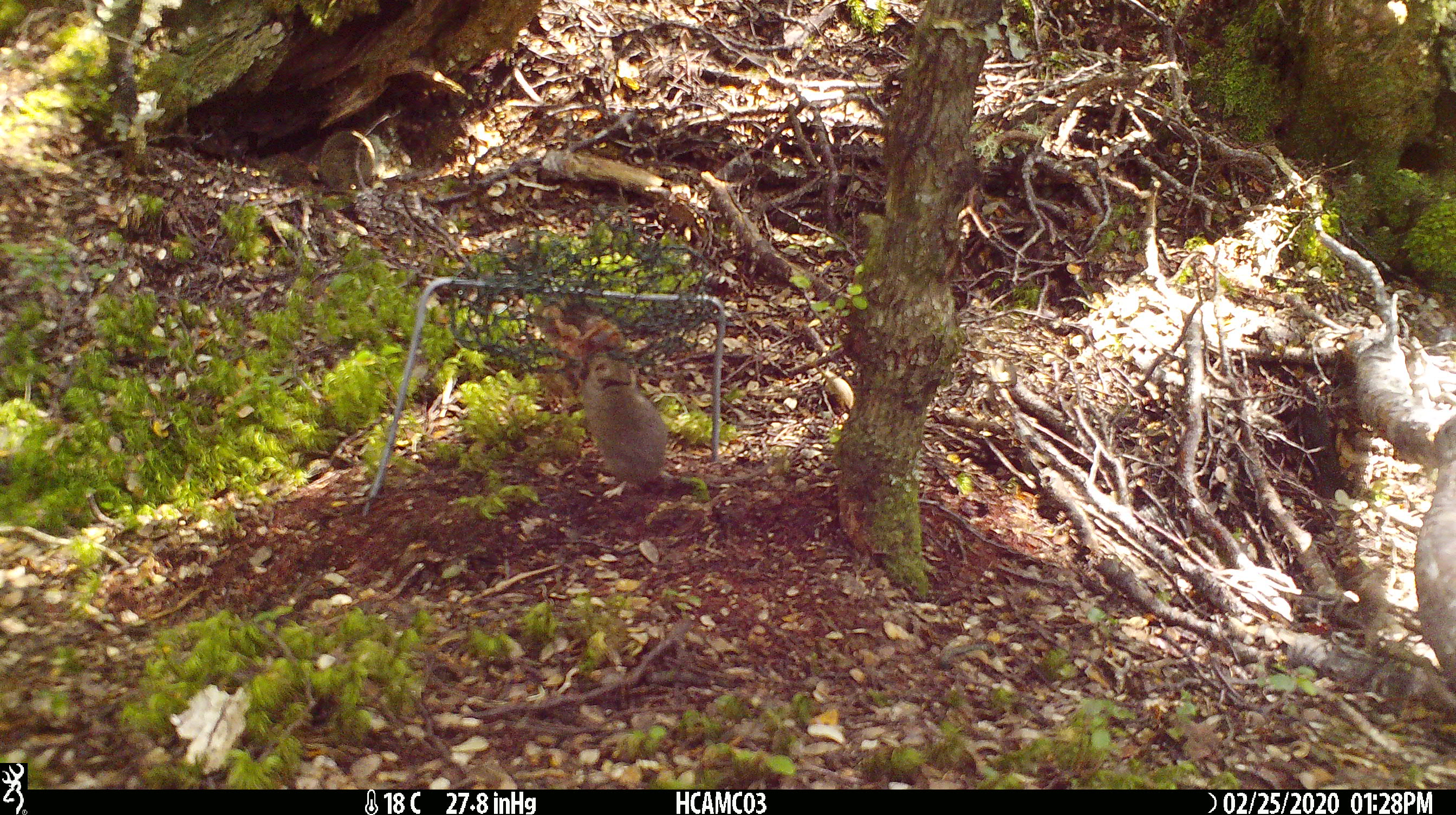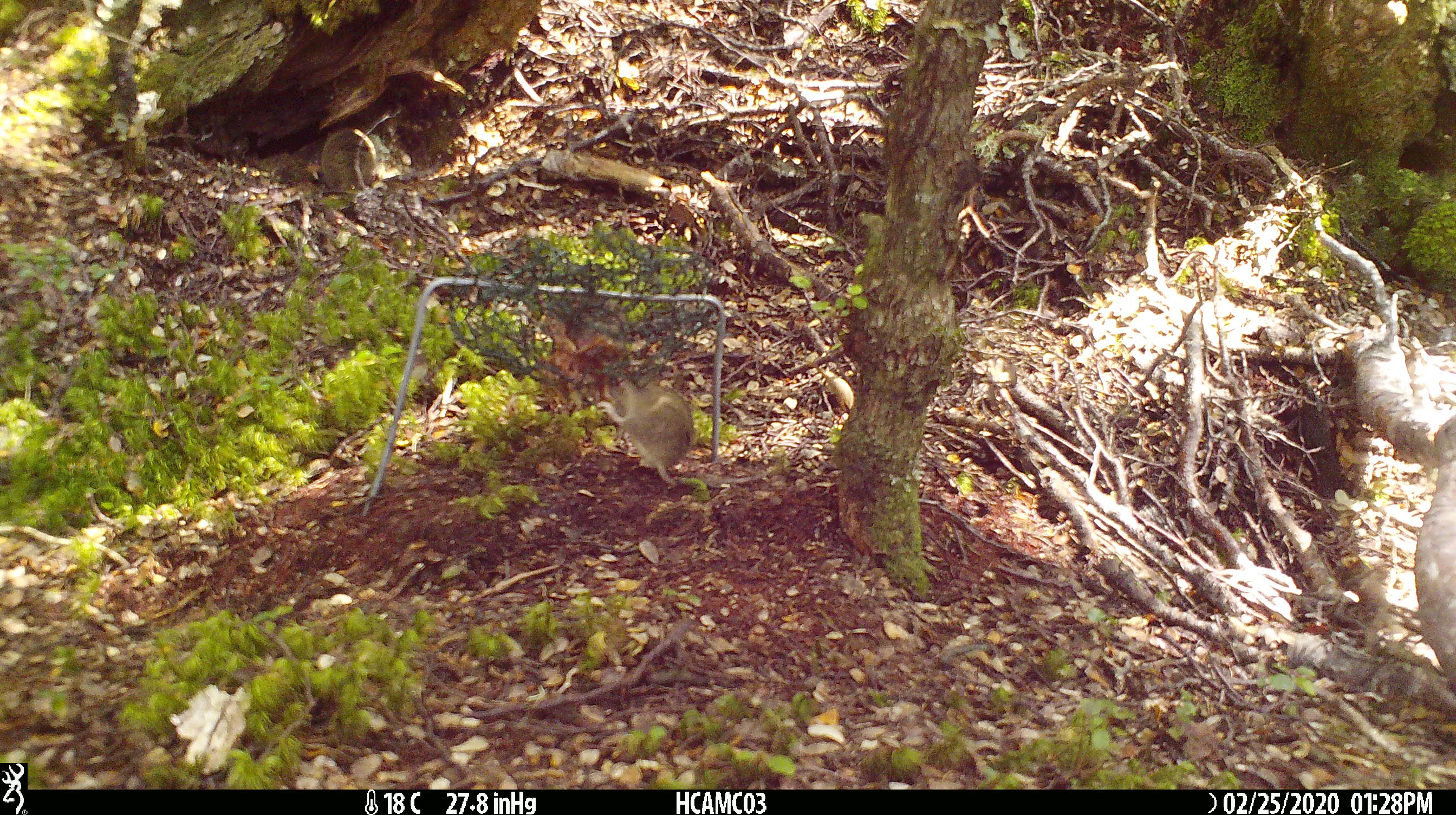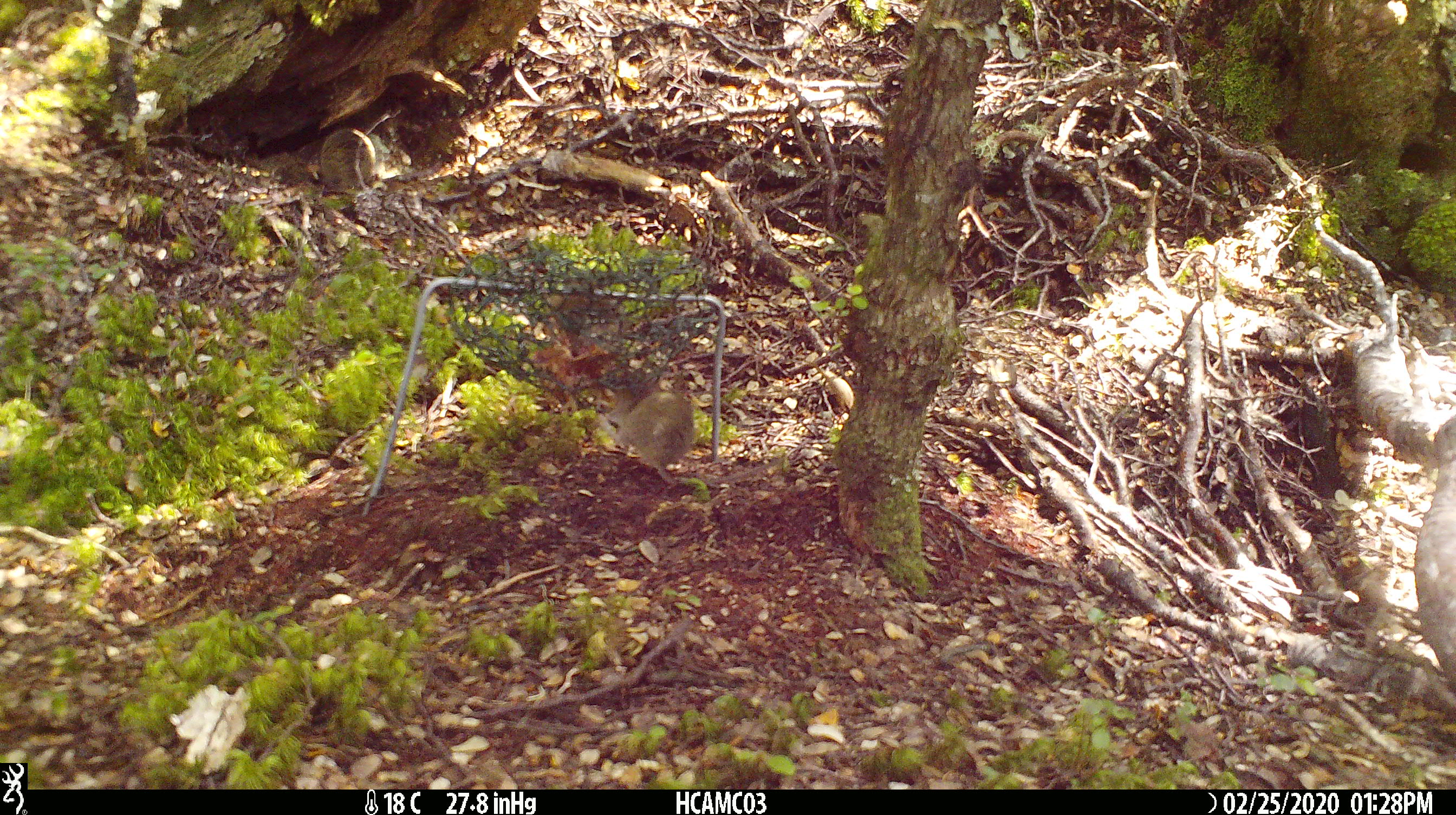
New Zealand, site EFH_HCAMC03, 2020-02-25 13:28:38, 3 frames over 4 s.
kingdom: Animalia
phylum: Chordata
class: Mammalia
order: Rodentia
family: Muridae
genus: Mus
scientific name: Mus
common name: mouse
Mouse (Mus).